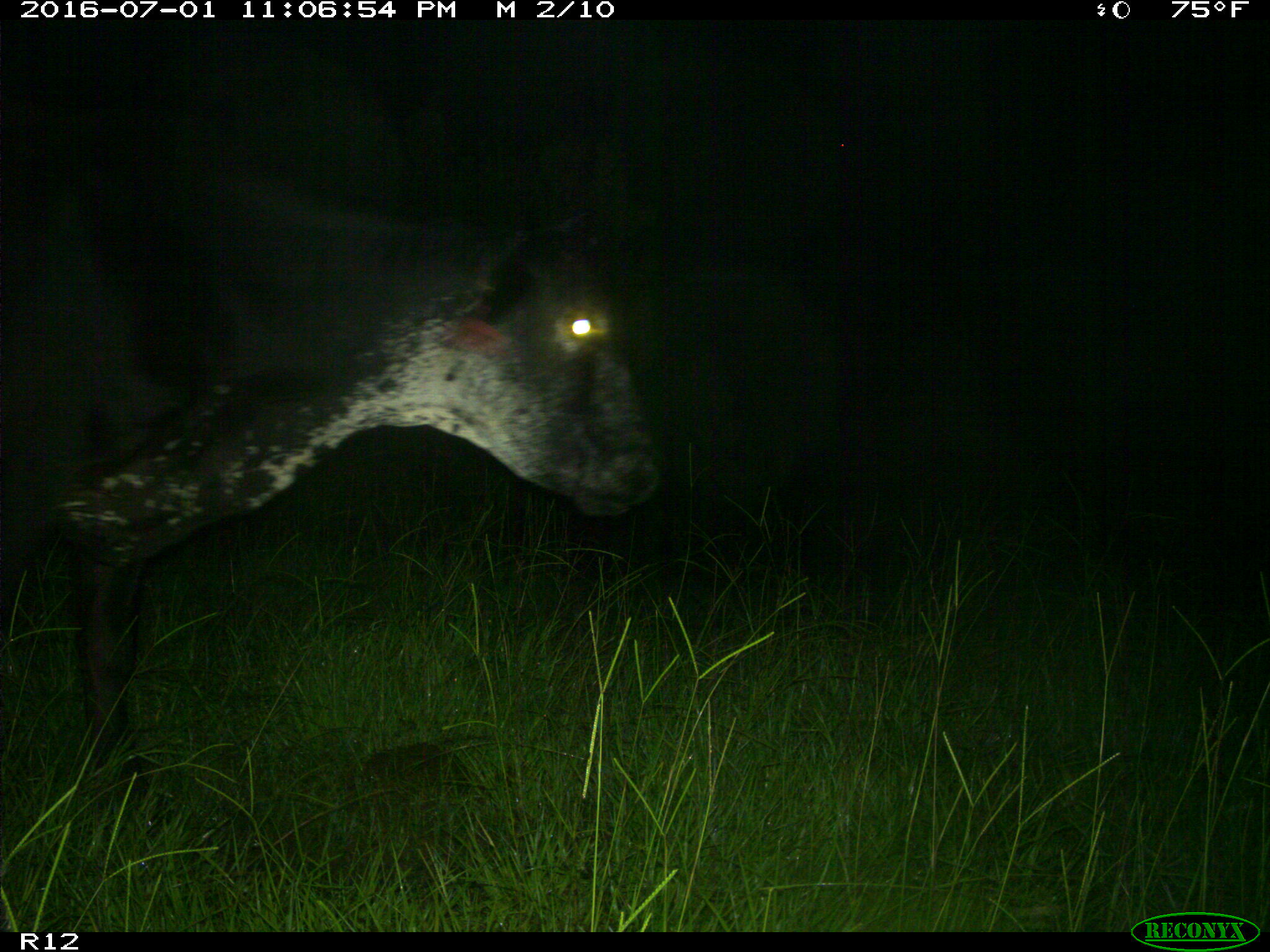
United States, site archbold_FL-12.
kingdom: Animalia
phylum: Chordata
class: Mammalia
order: Artiodactyla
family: Bovidae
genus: Bos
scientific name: Bos taurus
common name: domestic cow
Bos taurus (domestic cow).